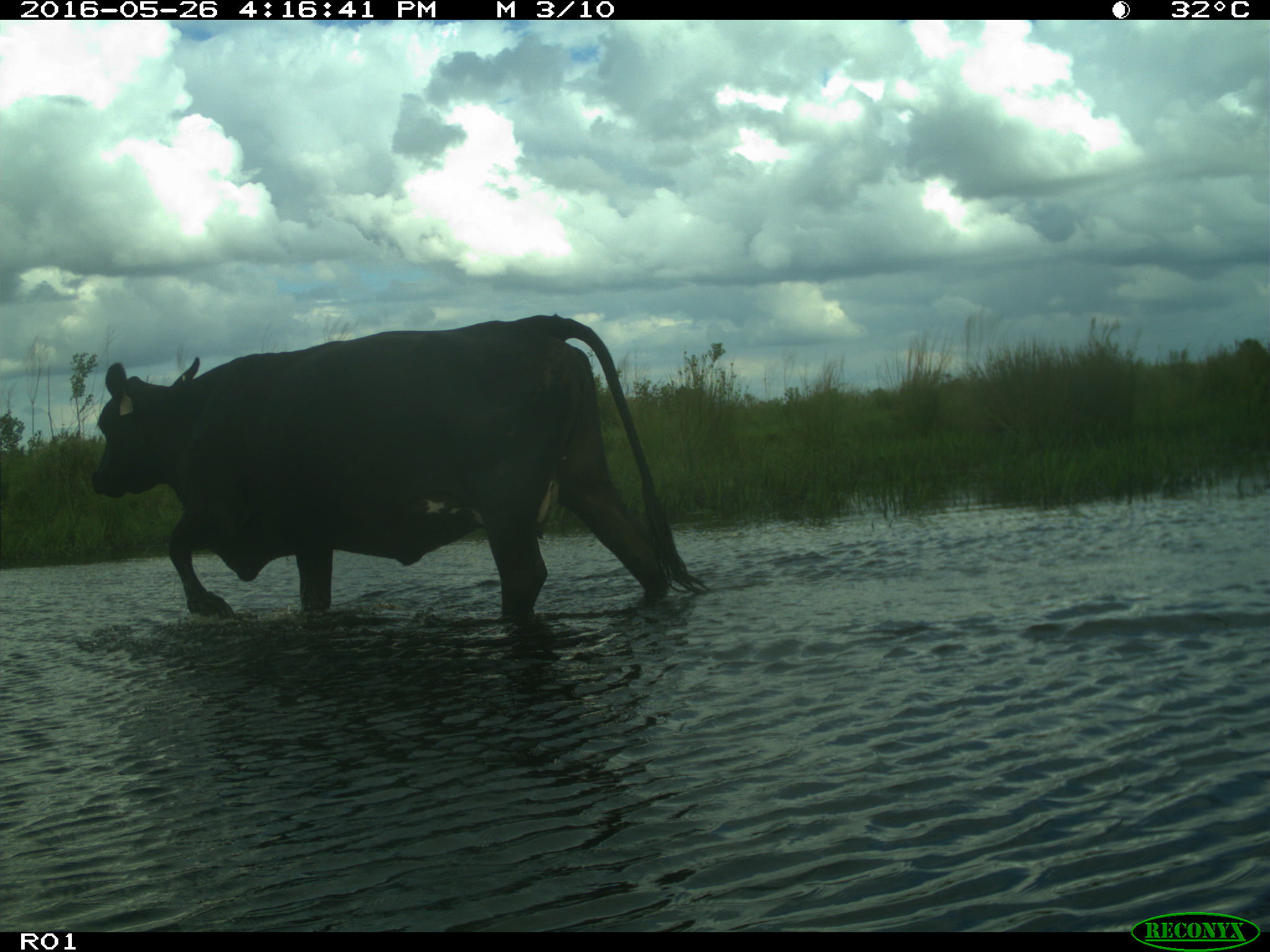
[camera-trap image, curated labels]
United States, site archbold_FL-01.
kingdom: Animalia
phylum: Chordata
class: Mammalia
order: Artiodactyla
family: Bovidae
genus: Bos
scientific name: Bos taurus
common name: domestic cow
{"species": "Bos taurus (domestic cow)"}